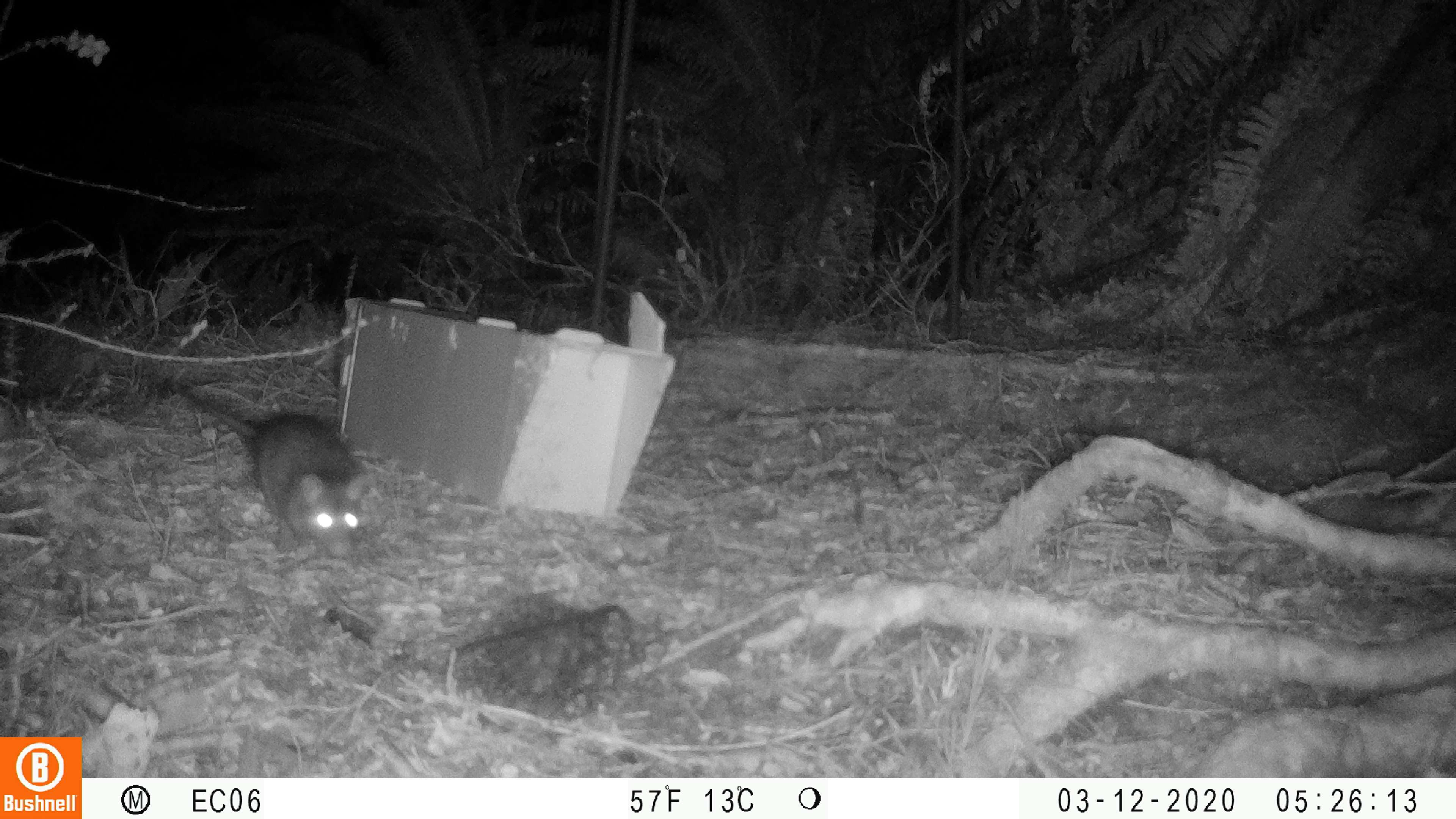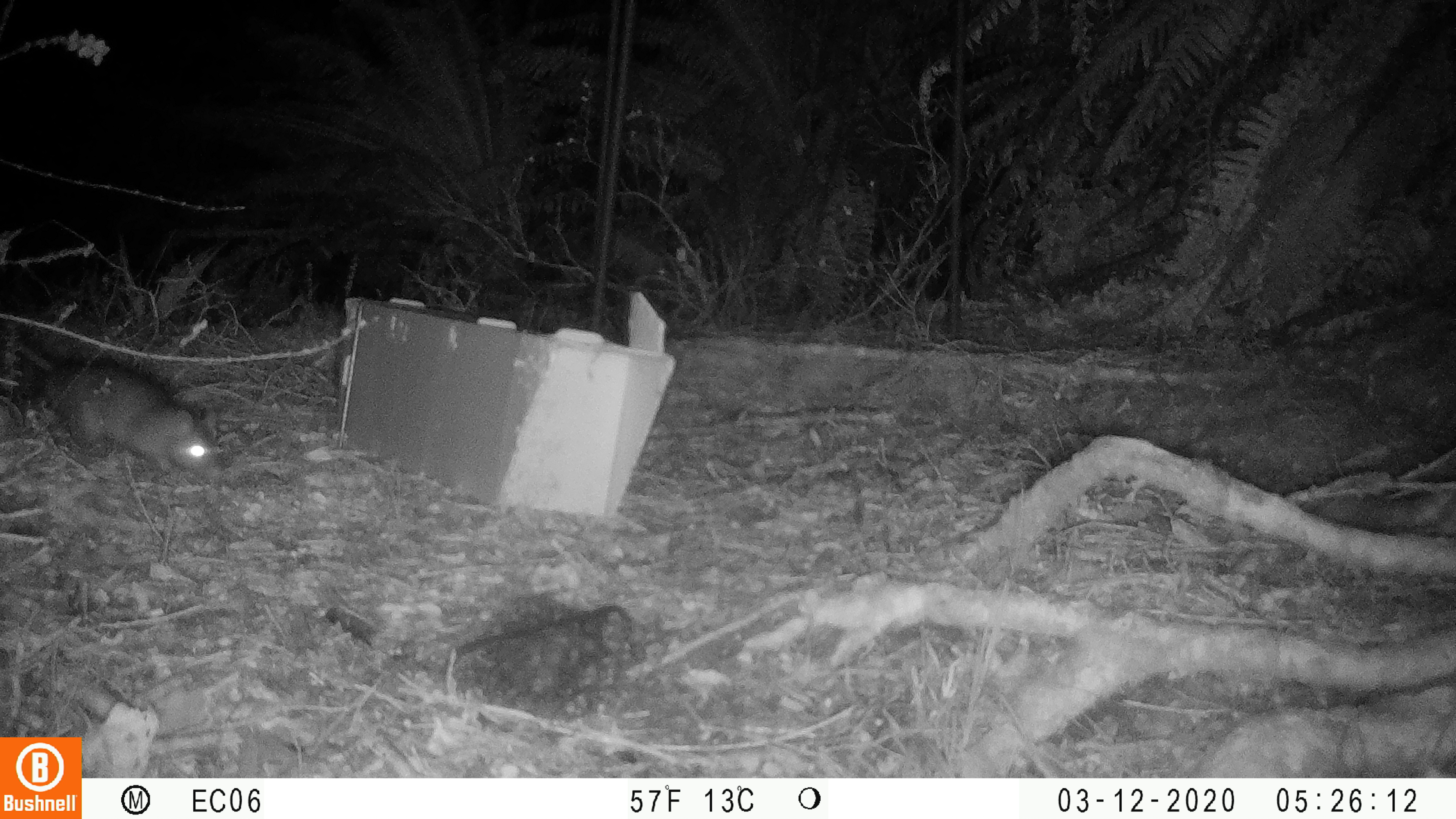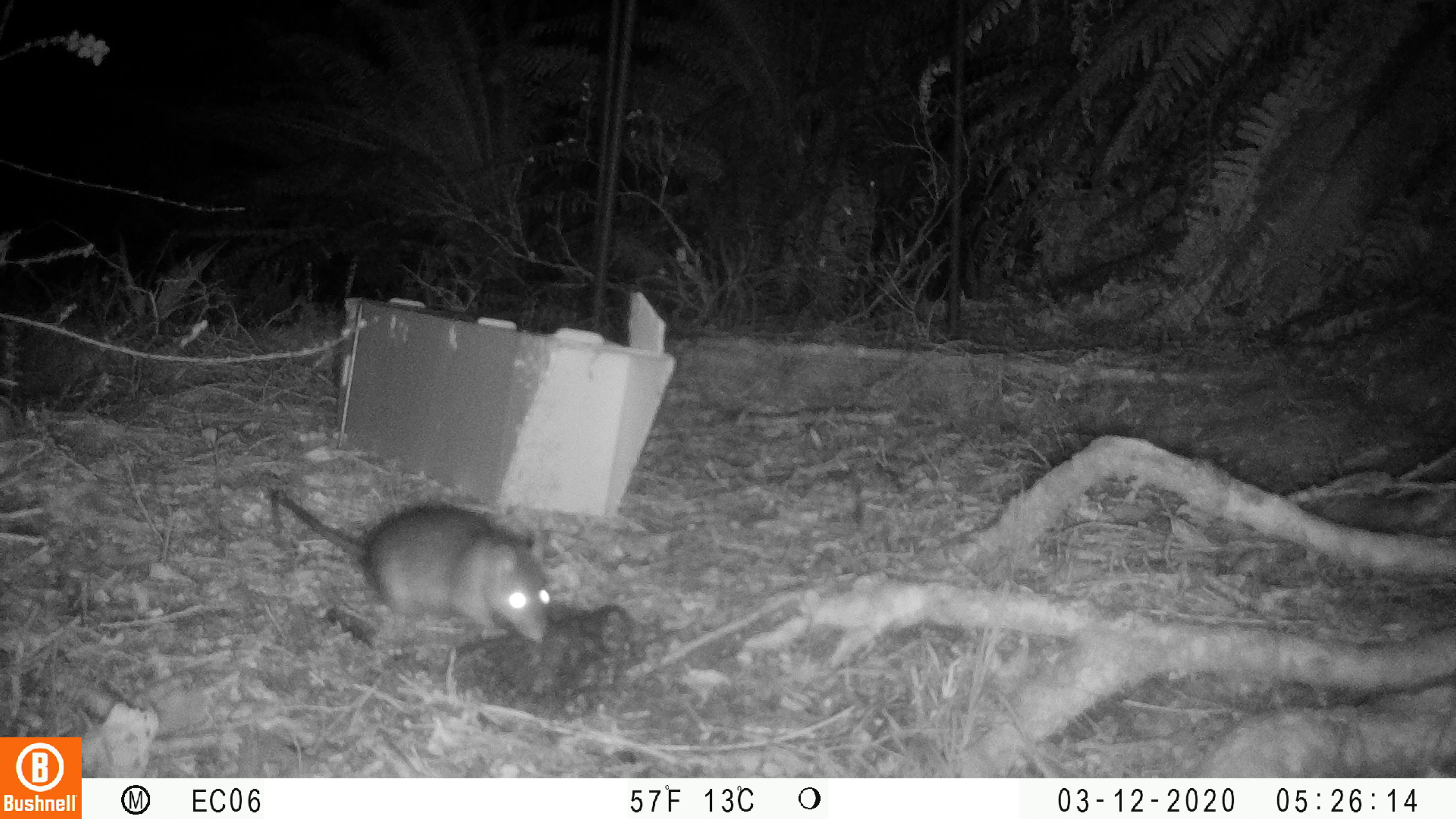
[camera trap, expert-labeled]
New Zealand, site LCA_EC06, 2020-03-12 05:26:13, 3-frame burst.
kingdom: Animalia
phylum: Chordata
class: Mammalia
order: Rodentia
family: Muridae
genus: Rattus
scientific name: Rattus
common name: rat